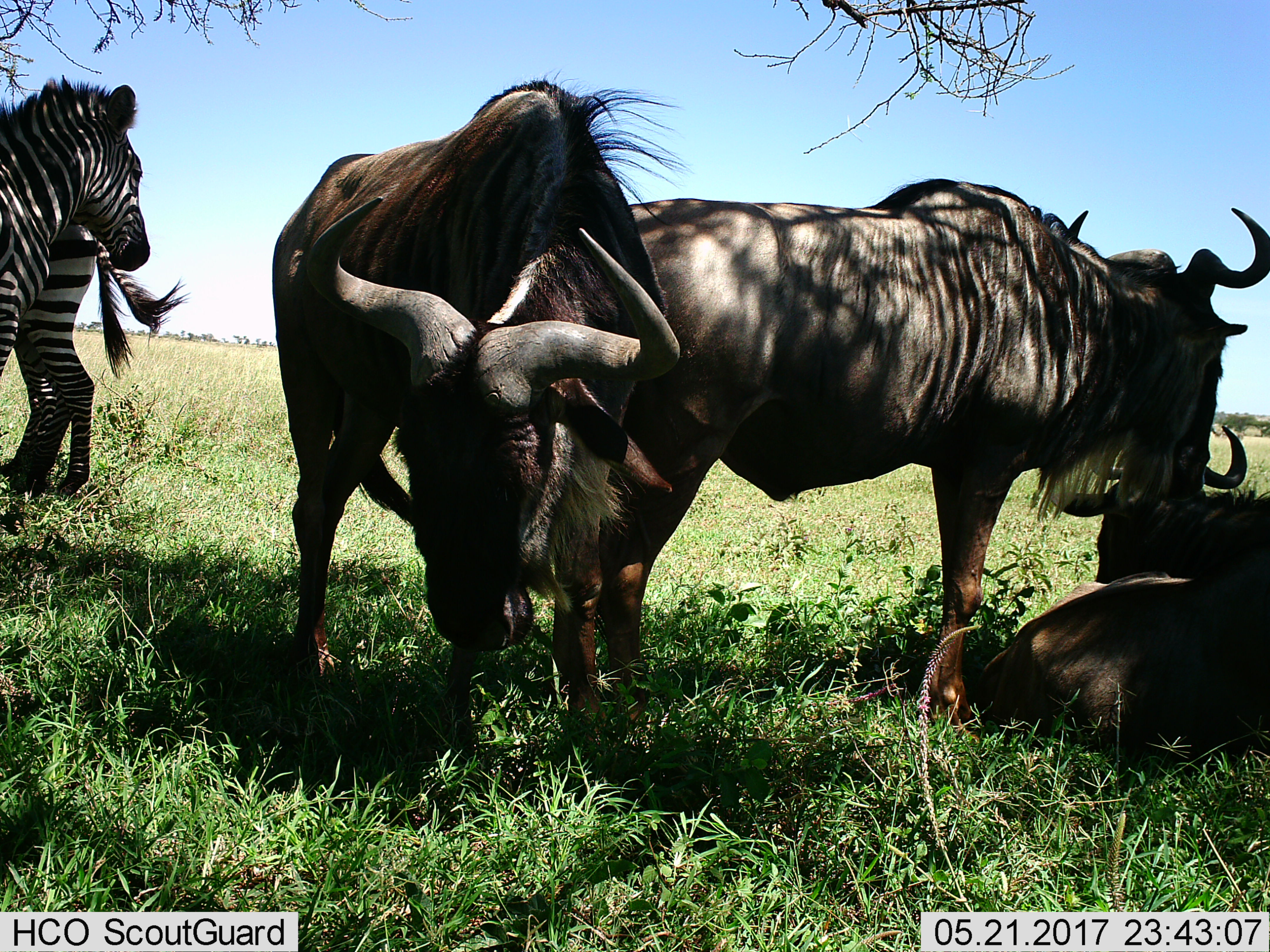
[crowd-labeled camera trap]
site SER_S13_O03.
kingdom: Animalia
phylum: Chordata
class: Mammalia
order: Artiodactyla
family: Bovidae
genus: Connochaetes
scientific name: Connochaetes taurinus taurinus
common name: blue wildebeest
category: wildebeestblue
Wildebeestblue (blue wildebeest) (Connochaetes taurinus taurinus), count 3. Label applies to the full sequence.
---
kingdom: Animalia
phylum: Chordata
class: Mammalia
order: Perissodactyla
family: Equidae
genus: Equus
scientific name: Equus quagga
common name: plains zebra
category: zebraplains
Zebraplains (plains zebra) (Equus quagga), count 2. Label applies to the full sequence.